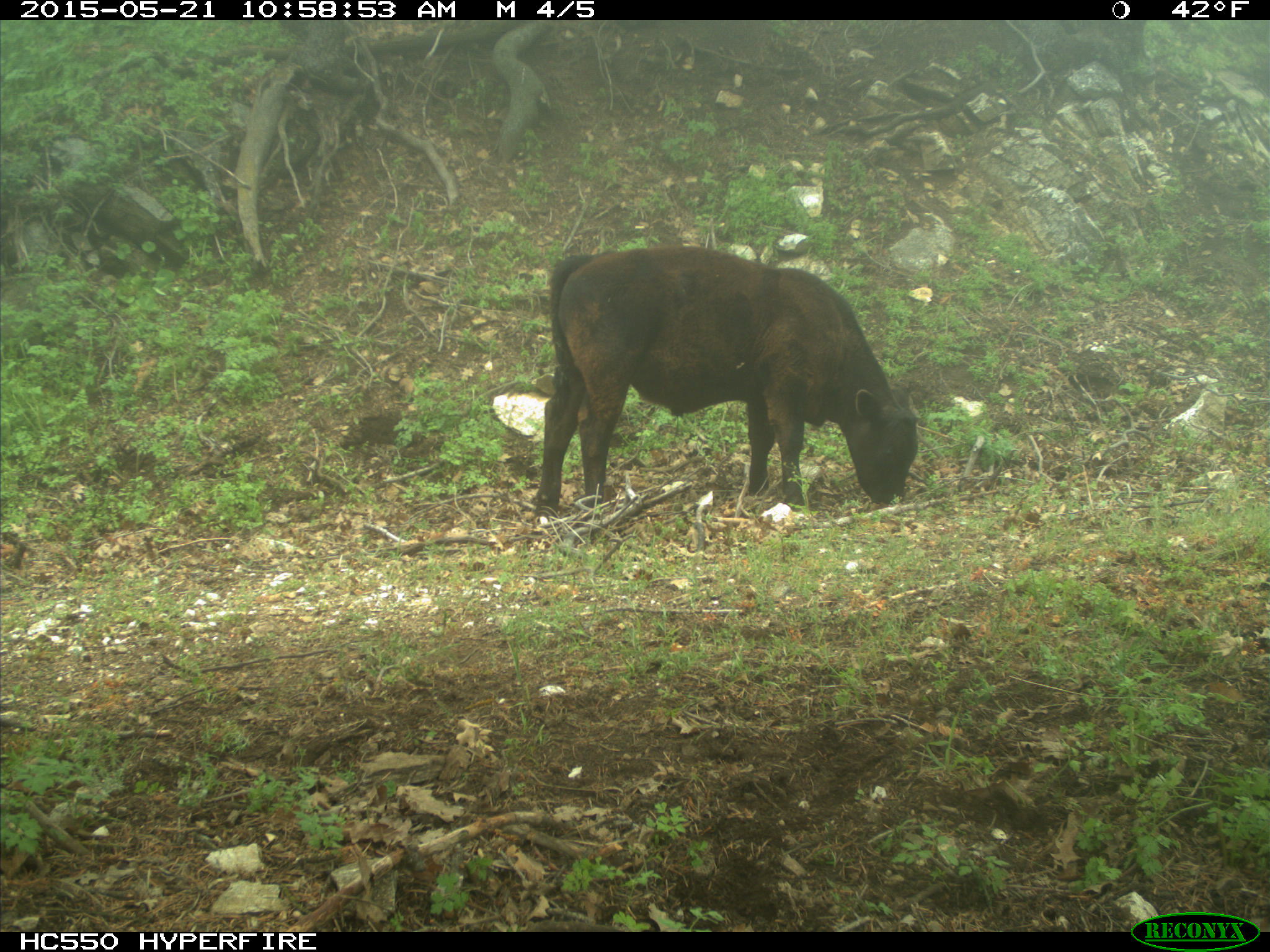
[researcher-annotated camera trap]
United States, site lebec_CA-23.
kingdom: Animalia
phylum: Chordata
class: Mammalia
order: Artiodactyla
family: Bovidae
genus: Bos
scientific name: Bos taurus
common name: domestic cow